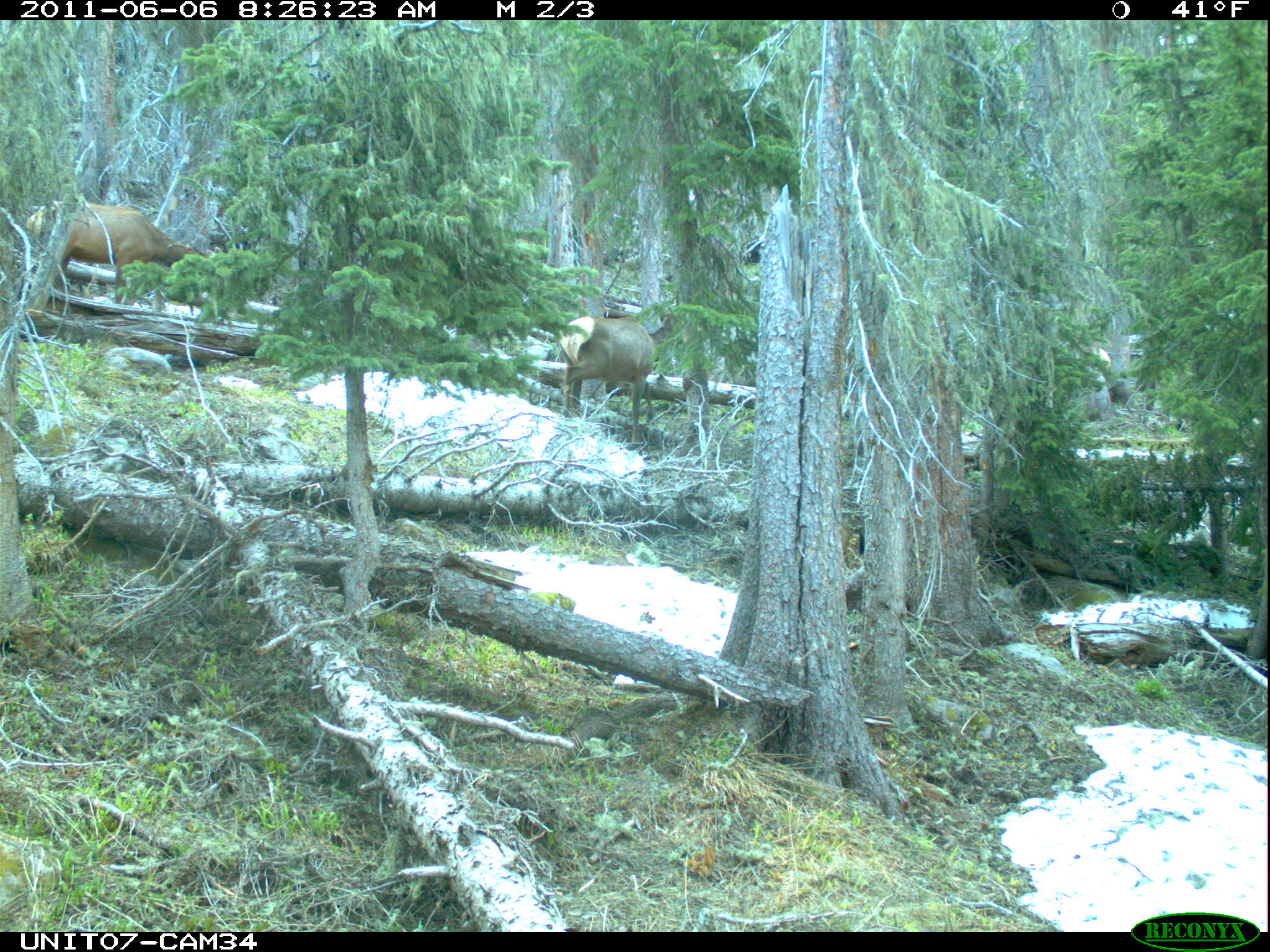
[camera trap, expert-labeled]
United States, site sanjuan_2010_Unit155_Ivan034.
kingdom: Animalia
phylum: Chordata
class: Mammalia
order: Artiodactyla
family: Cervidae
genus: Cervus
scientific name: Cervus elaphus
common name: red deer